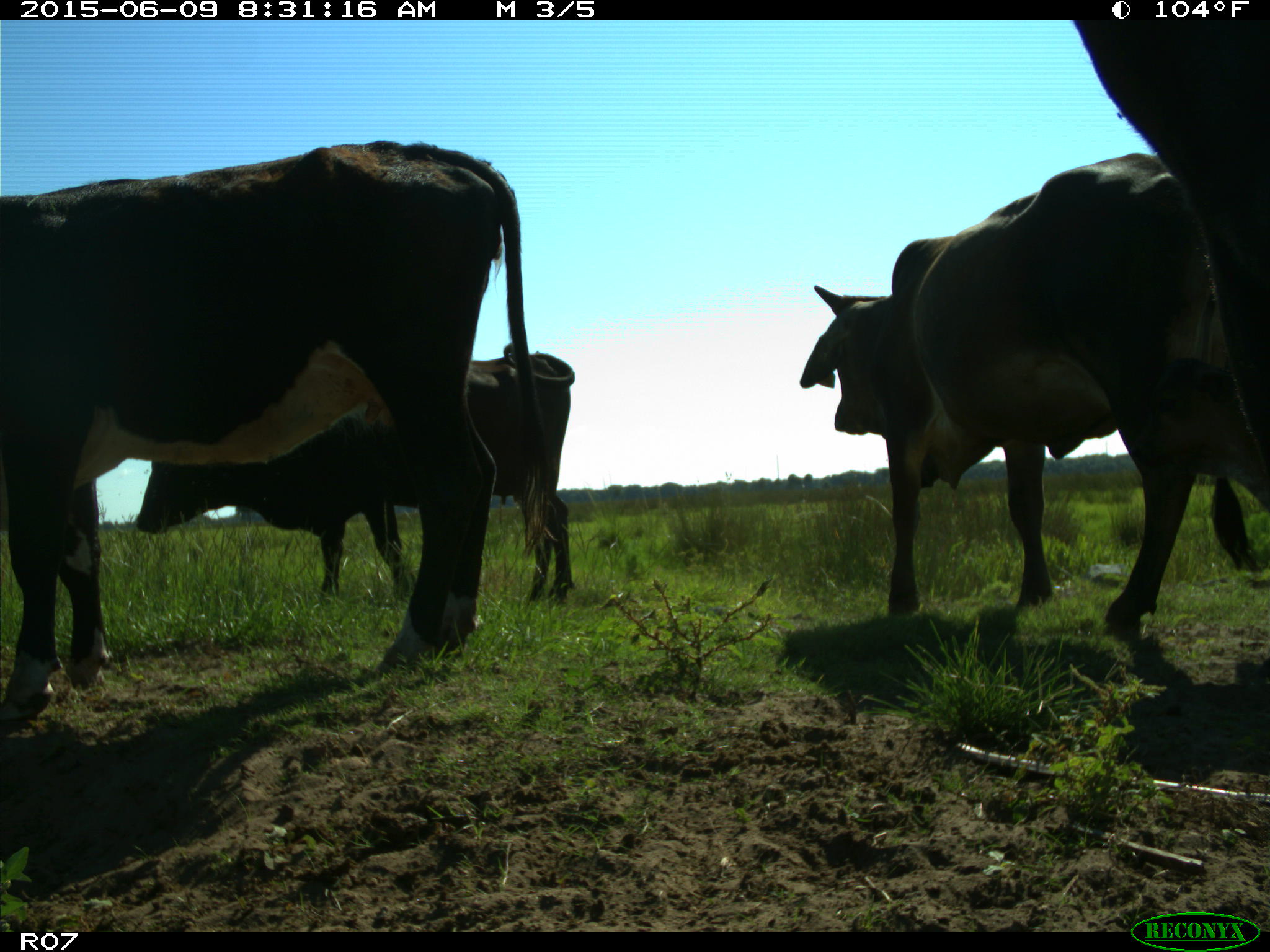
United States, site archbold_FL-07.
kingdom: Animalia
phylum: Chordata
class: Mammalia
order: Artiodactyla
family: Bovidae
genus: Bos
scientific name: Bos taurus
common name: domestic cow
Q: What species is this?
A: Bos taurus (domestic cow).